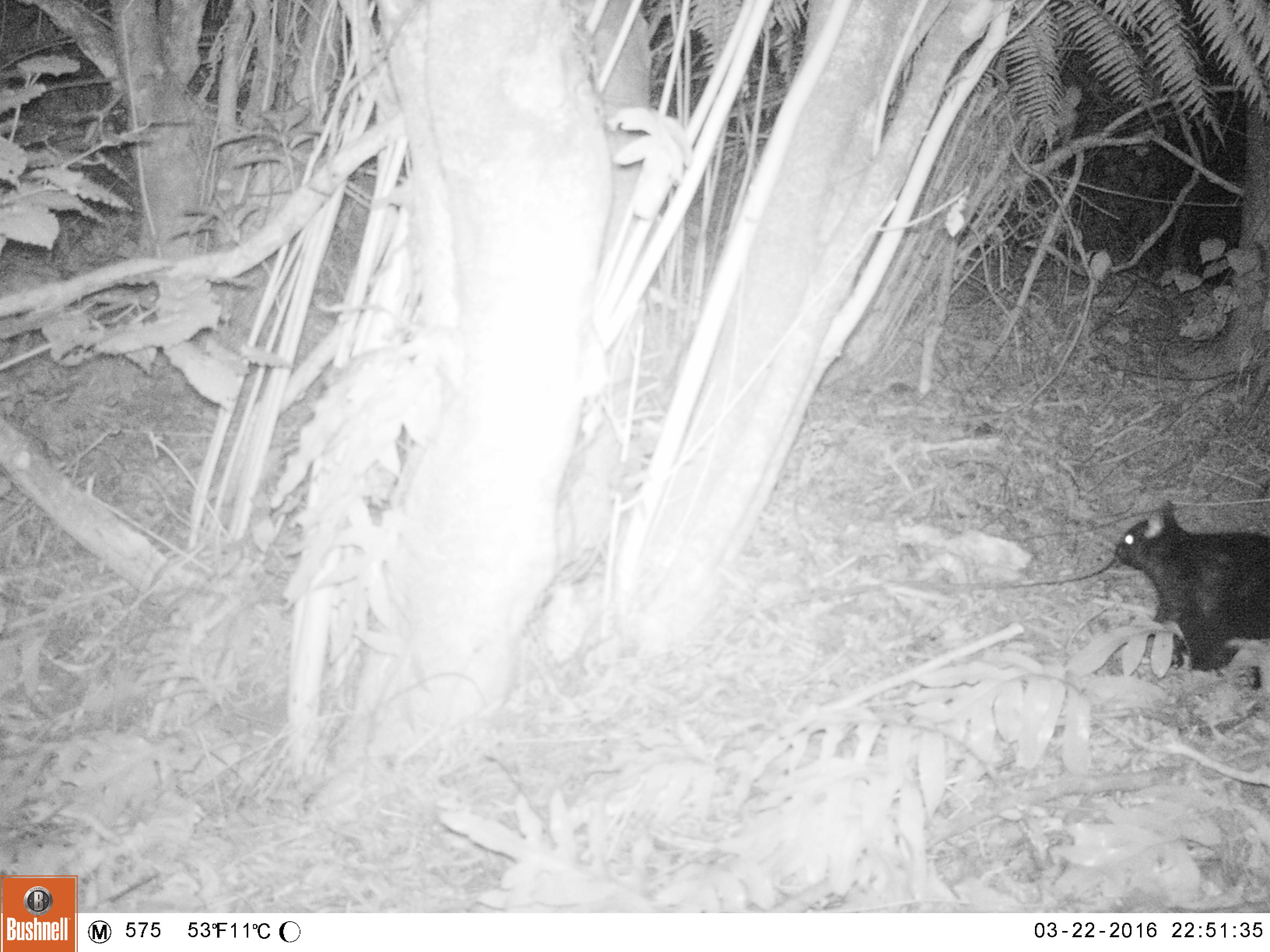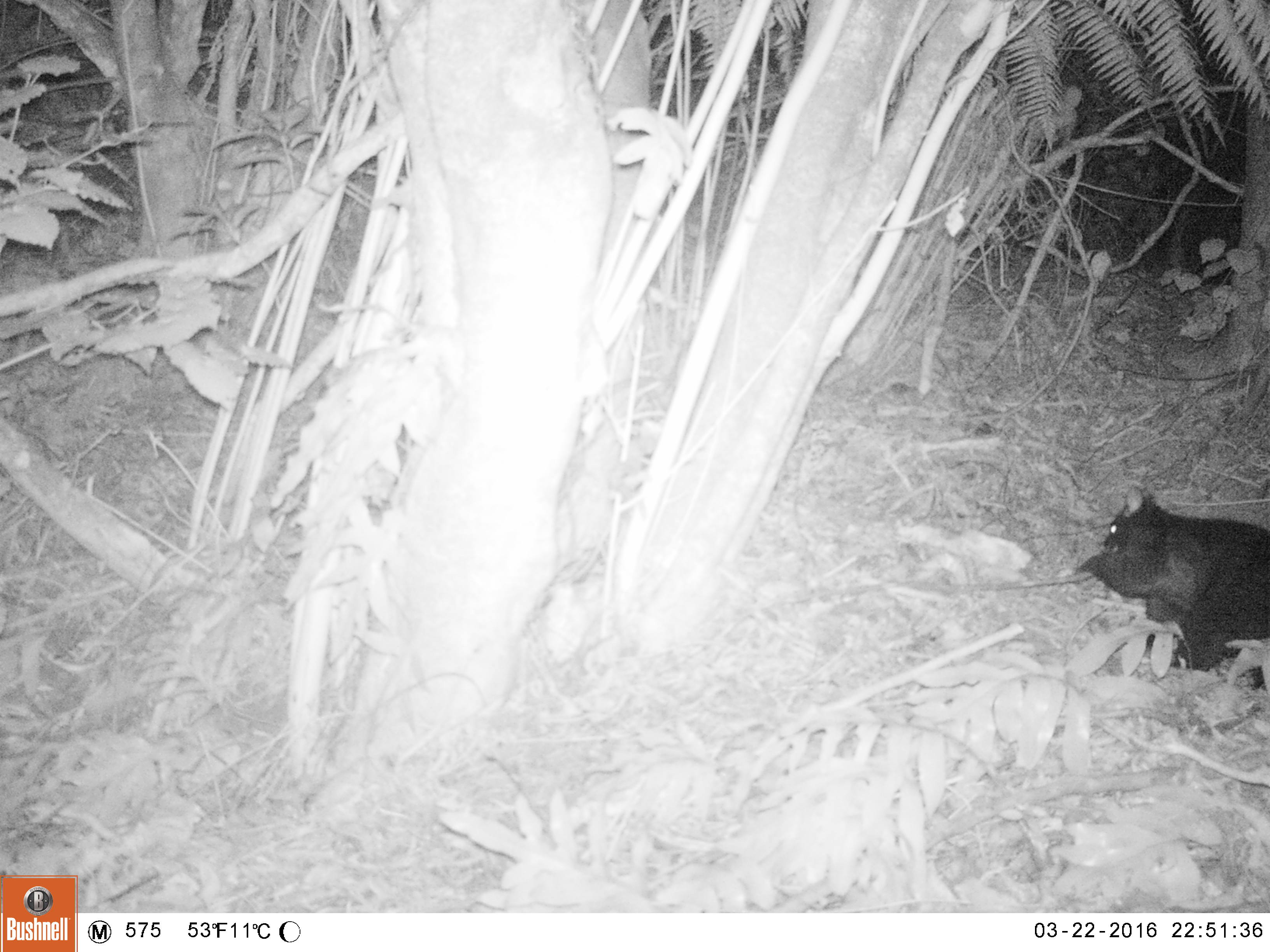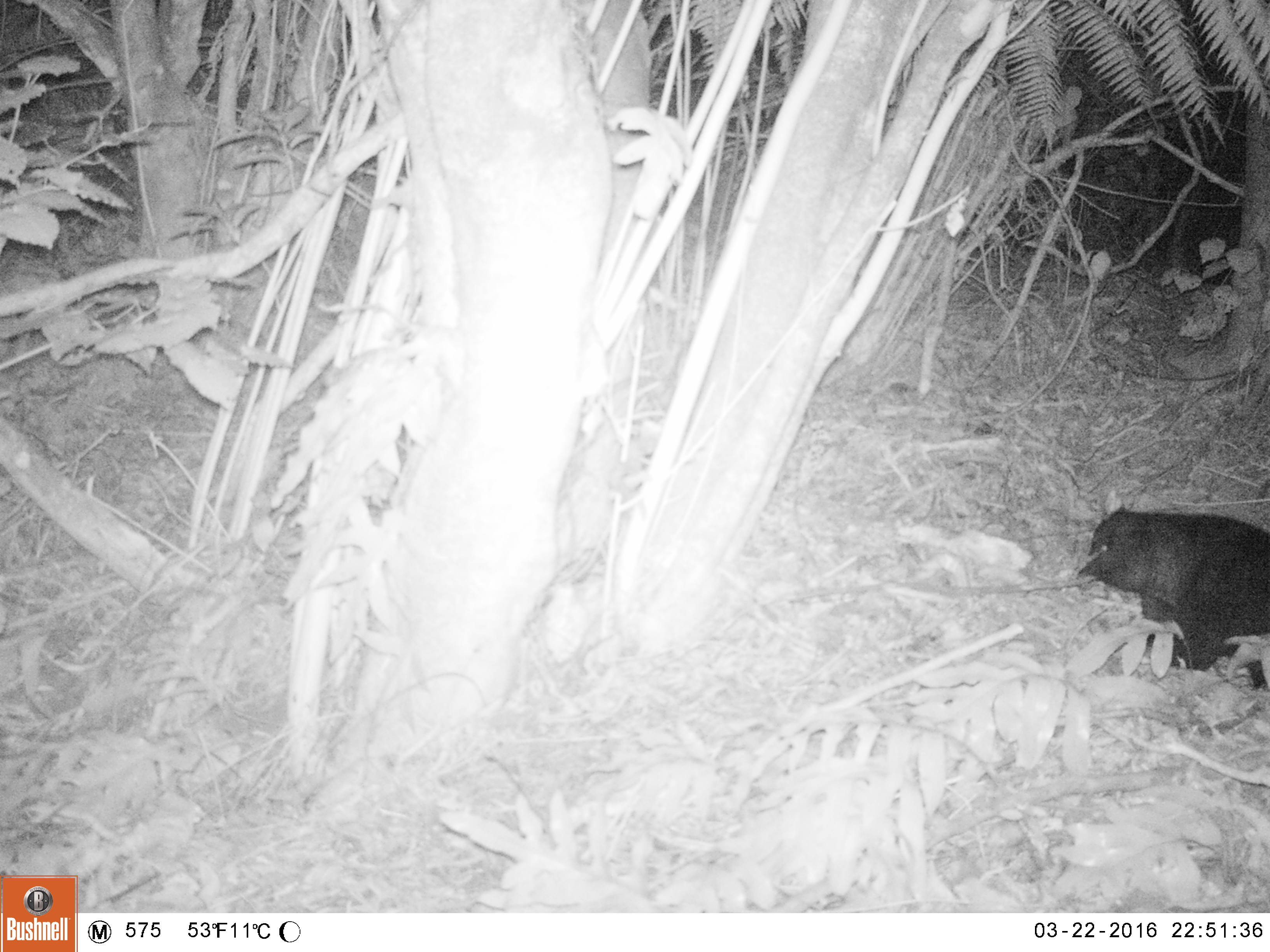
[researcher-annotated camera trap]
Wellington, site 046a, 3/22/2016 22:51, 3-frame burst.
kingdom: Animalia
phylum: Chordata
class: Mammalia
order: Didelphimorphia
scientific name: Didelphimorphia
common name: possum